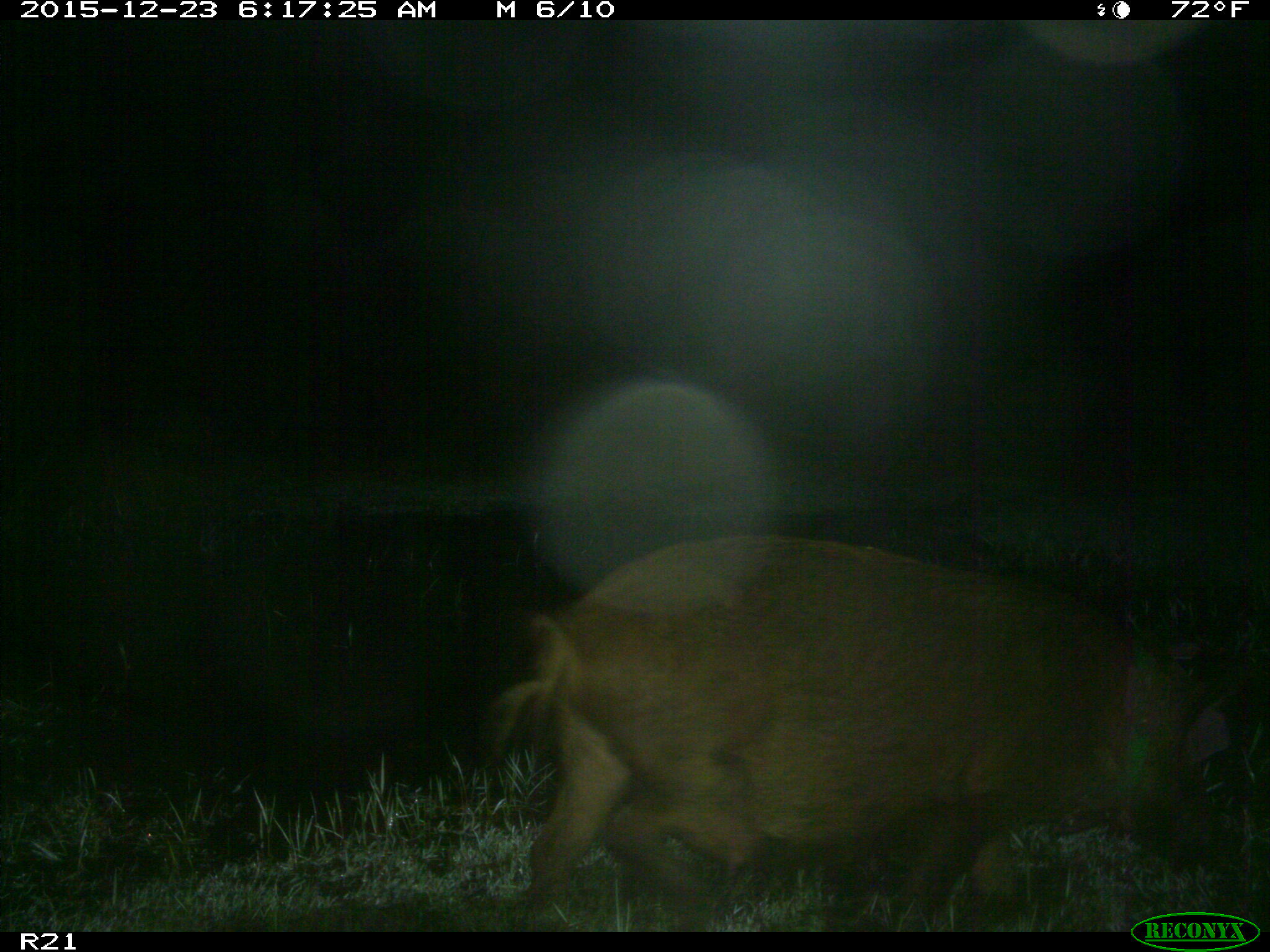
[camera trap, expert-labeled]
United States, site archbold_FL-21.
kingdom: Animalia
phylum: Chordata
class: Mammalia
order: Artiodactyla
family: Suidae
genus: Sus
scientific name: Sus scrofa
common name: wild boar